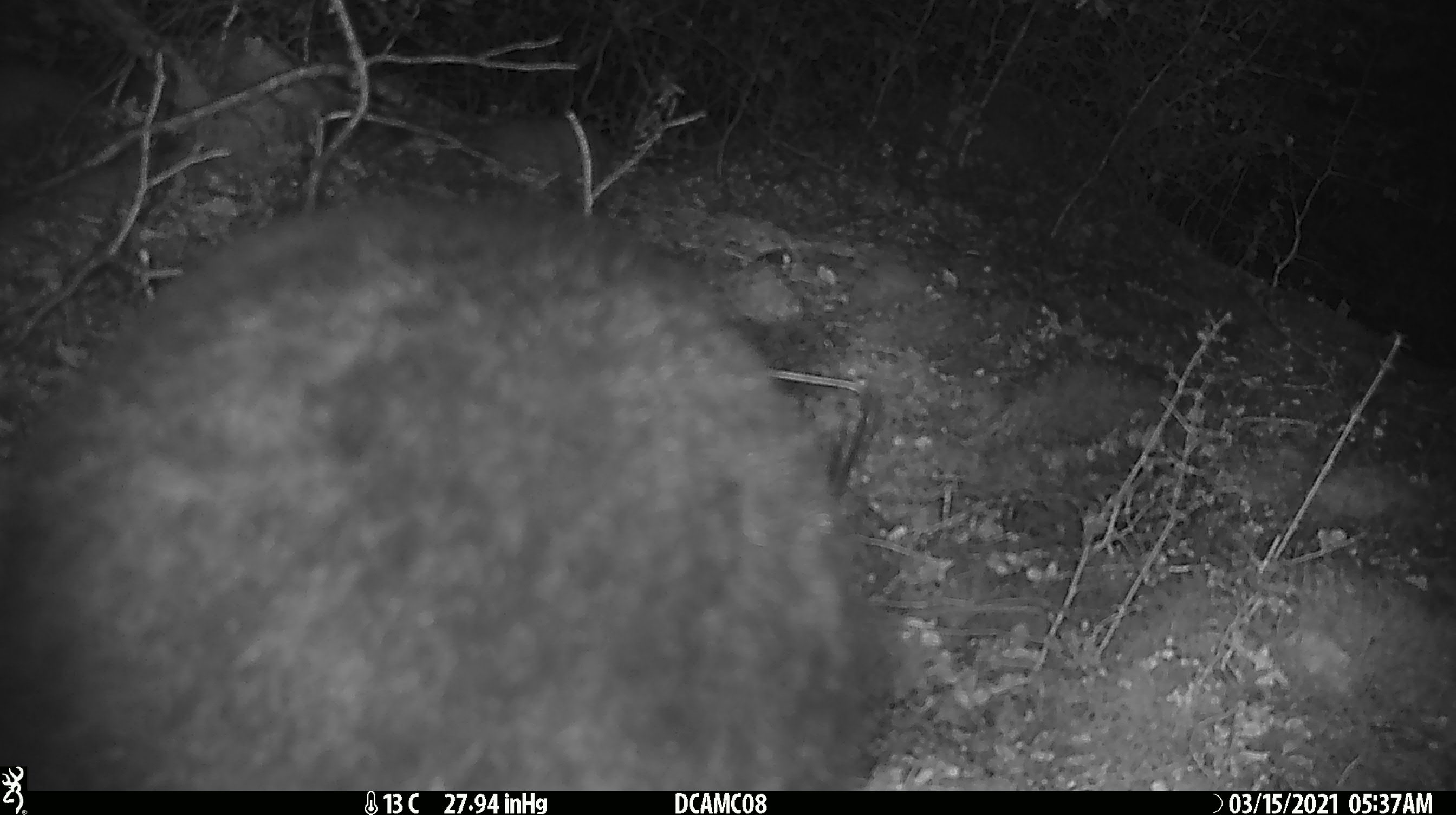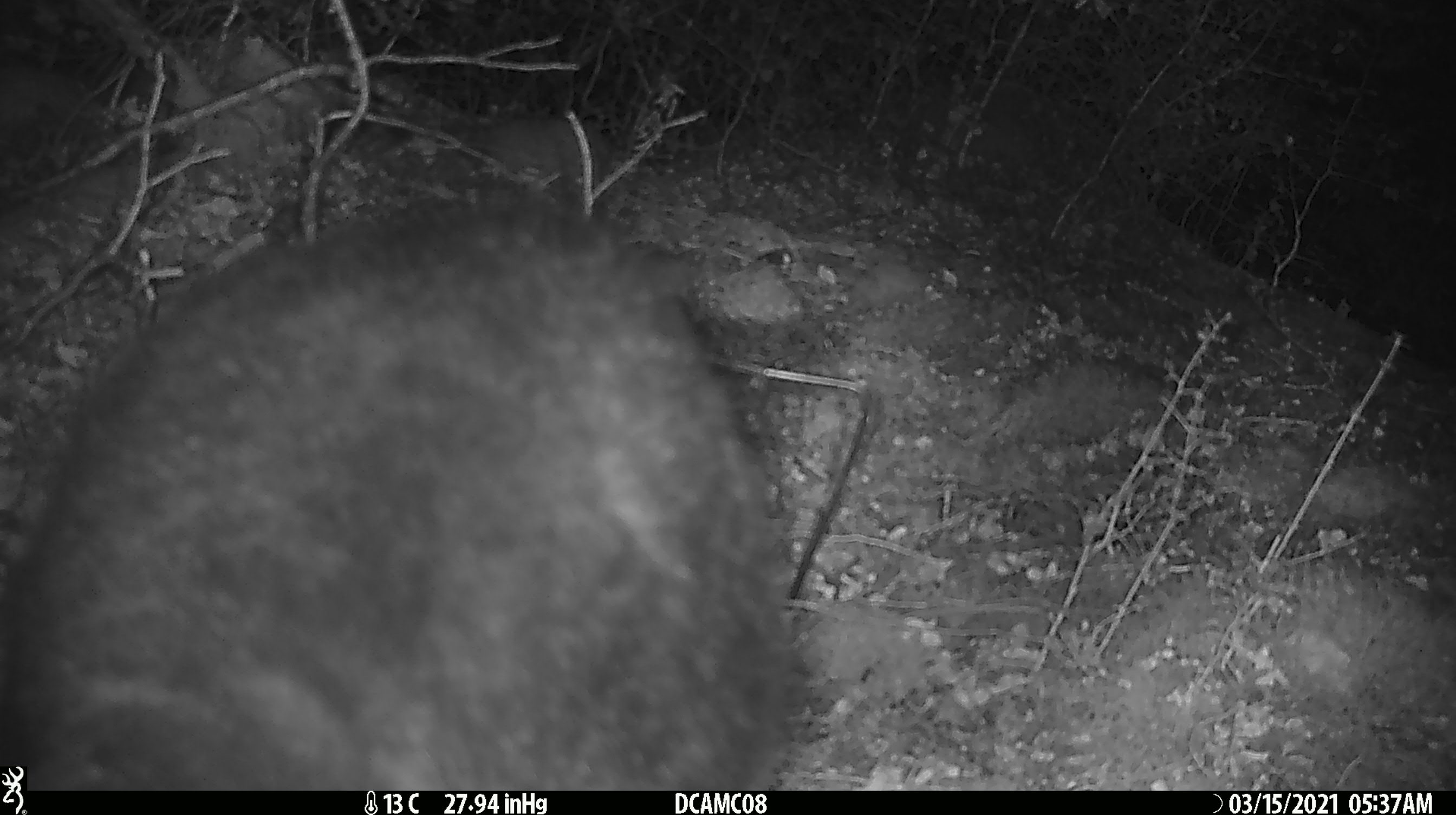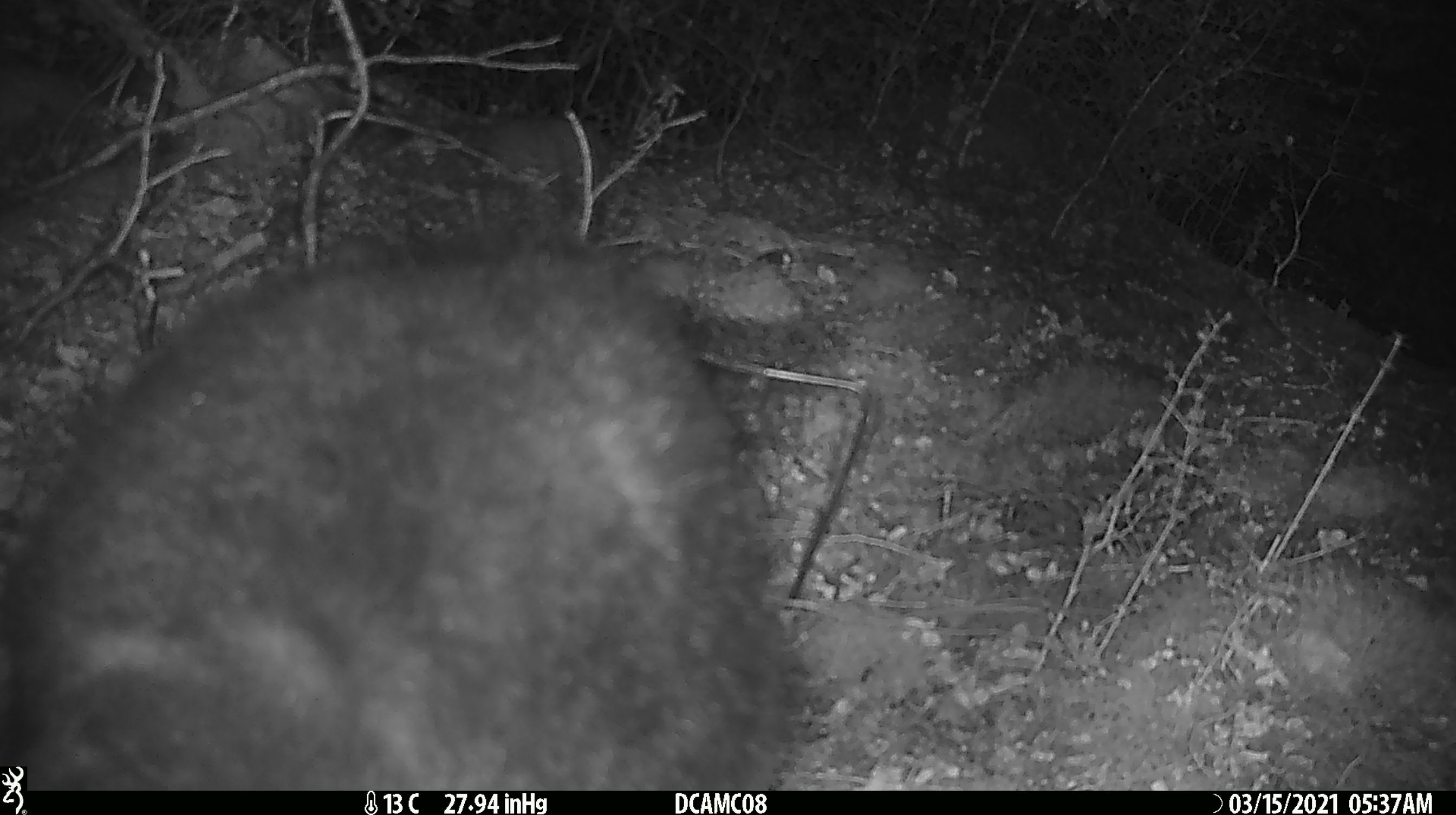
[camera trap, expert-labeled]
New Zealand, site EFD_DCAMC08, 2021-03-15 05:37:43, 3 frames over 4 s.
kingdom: Animalia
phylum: Chordata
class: Mammalia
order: Diprotodontia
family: Phalangeridae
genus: Trichosurus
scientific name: Trichosurus vulpecula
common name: common brushtail possum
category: possum